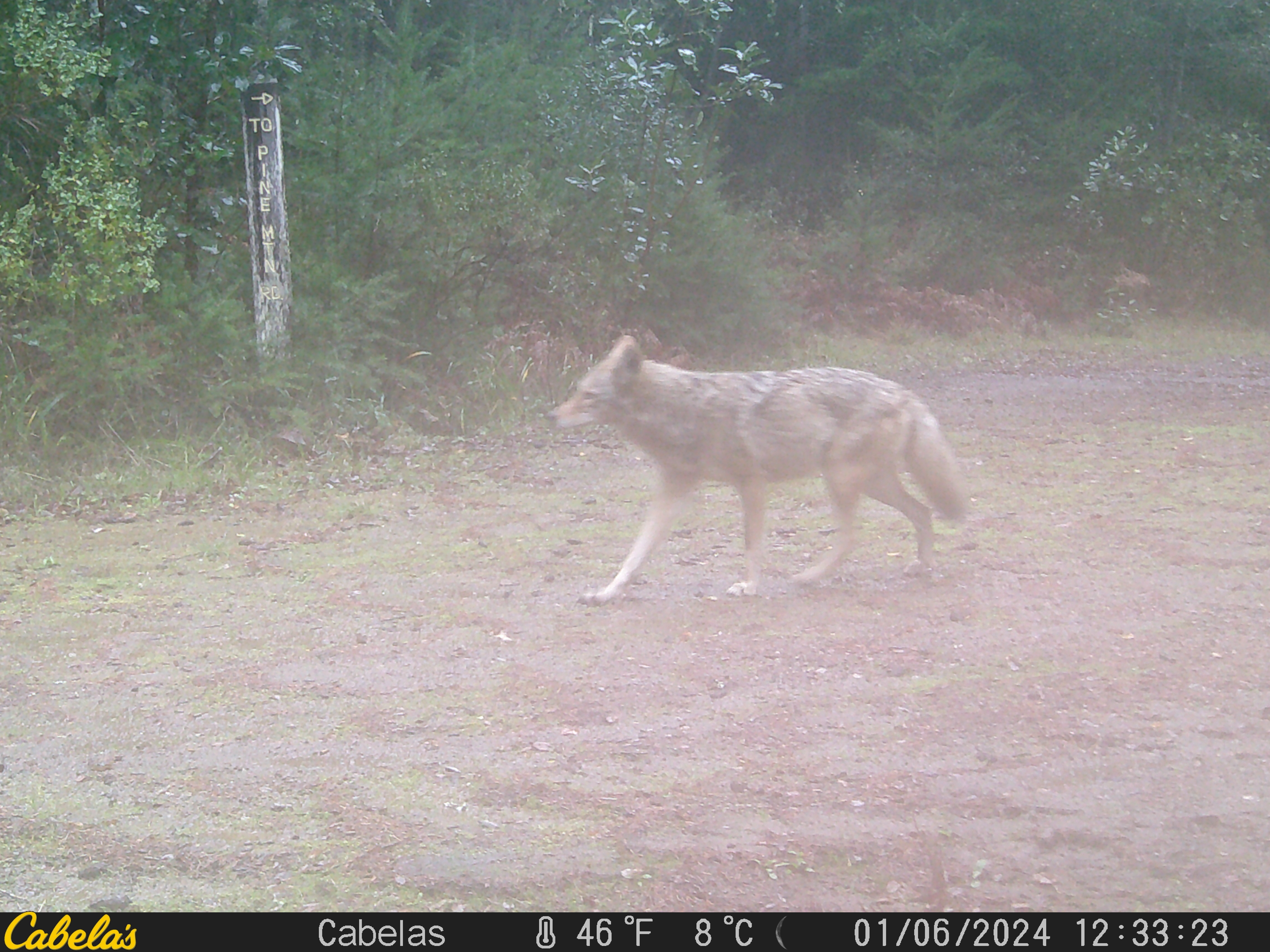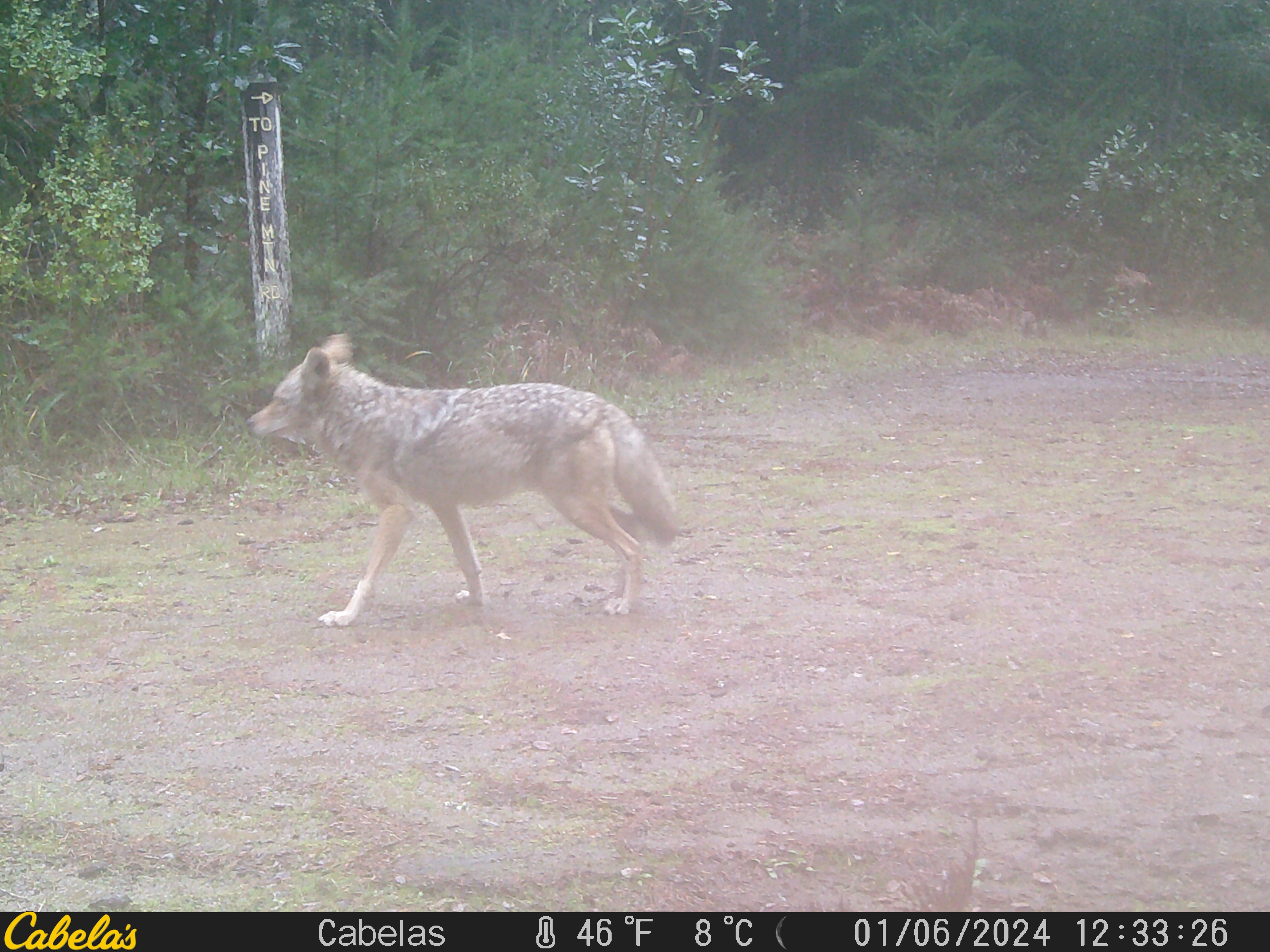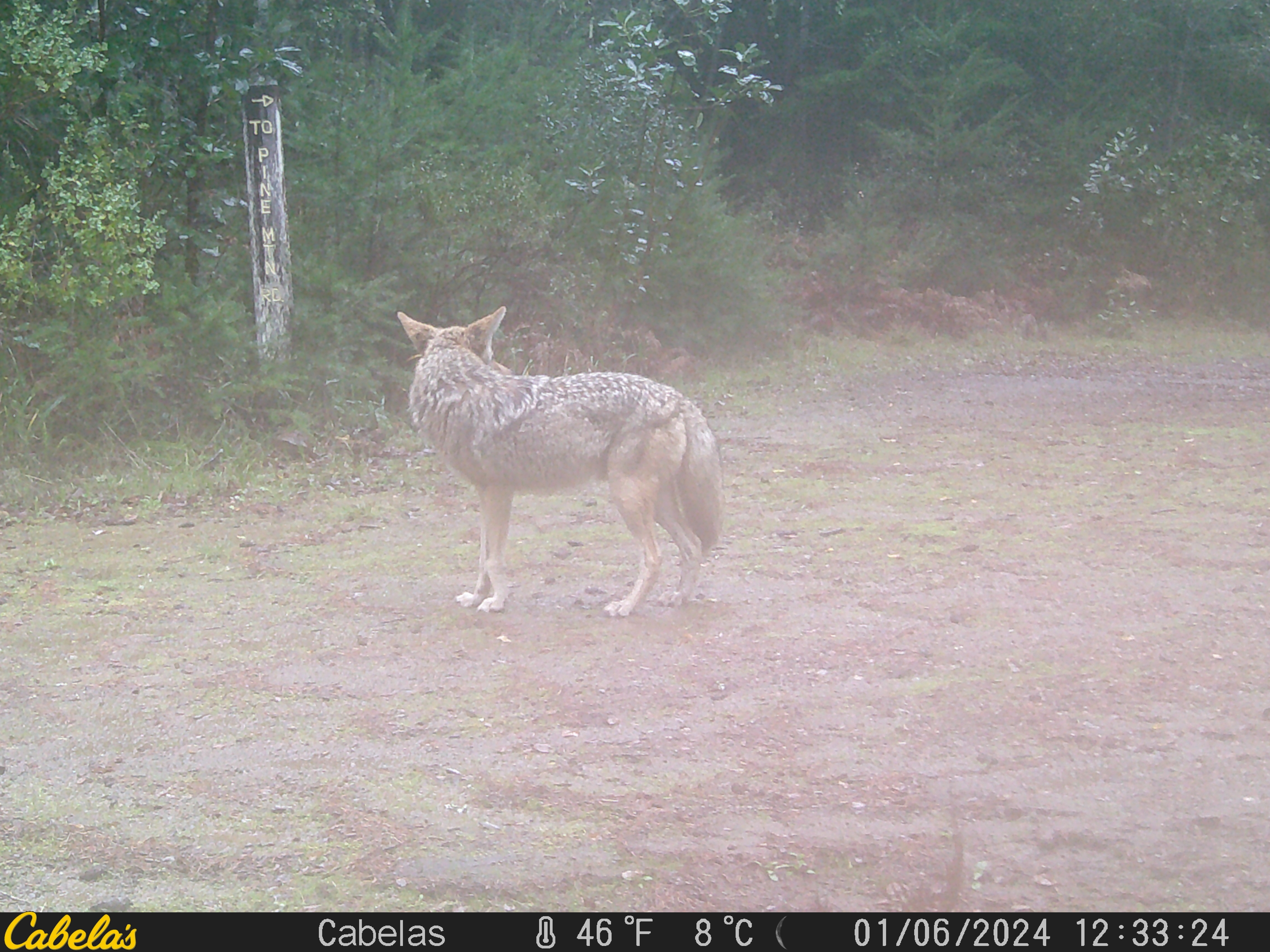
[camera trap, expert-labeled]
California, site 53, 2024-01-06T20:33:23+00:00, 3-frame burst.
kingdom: Animalia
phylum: Chordata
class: Mammalia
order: Carnivora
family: Canidae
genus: Canis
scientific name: Canis latrans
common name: coyote